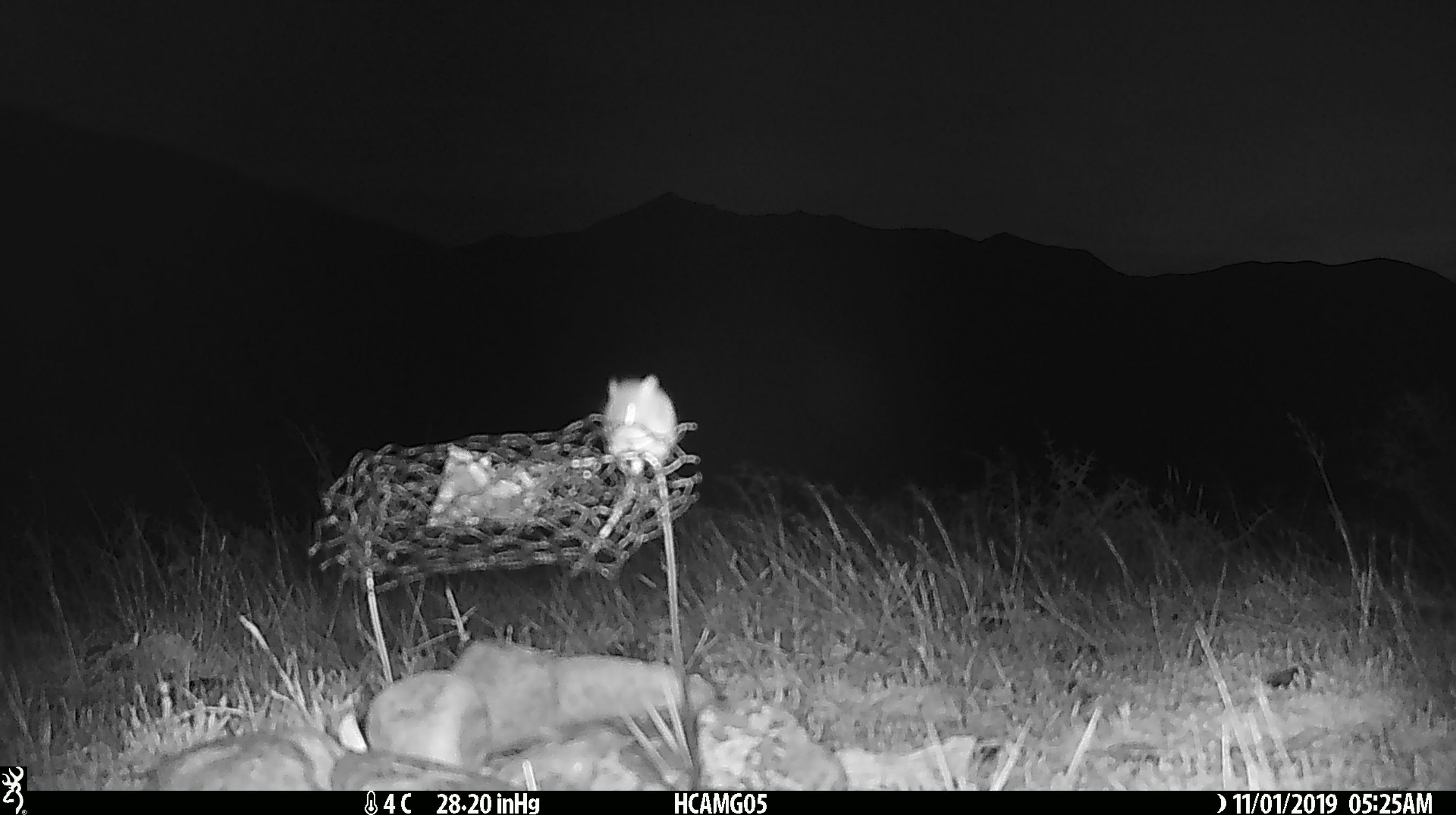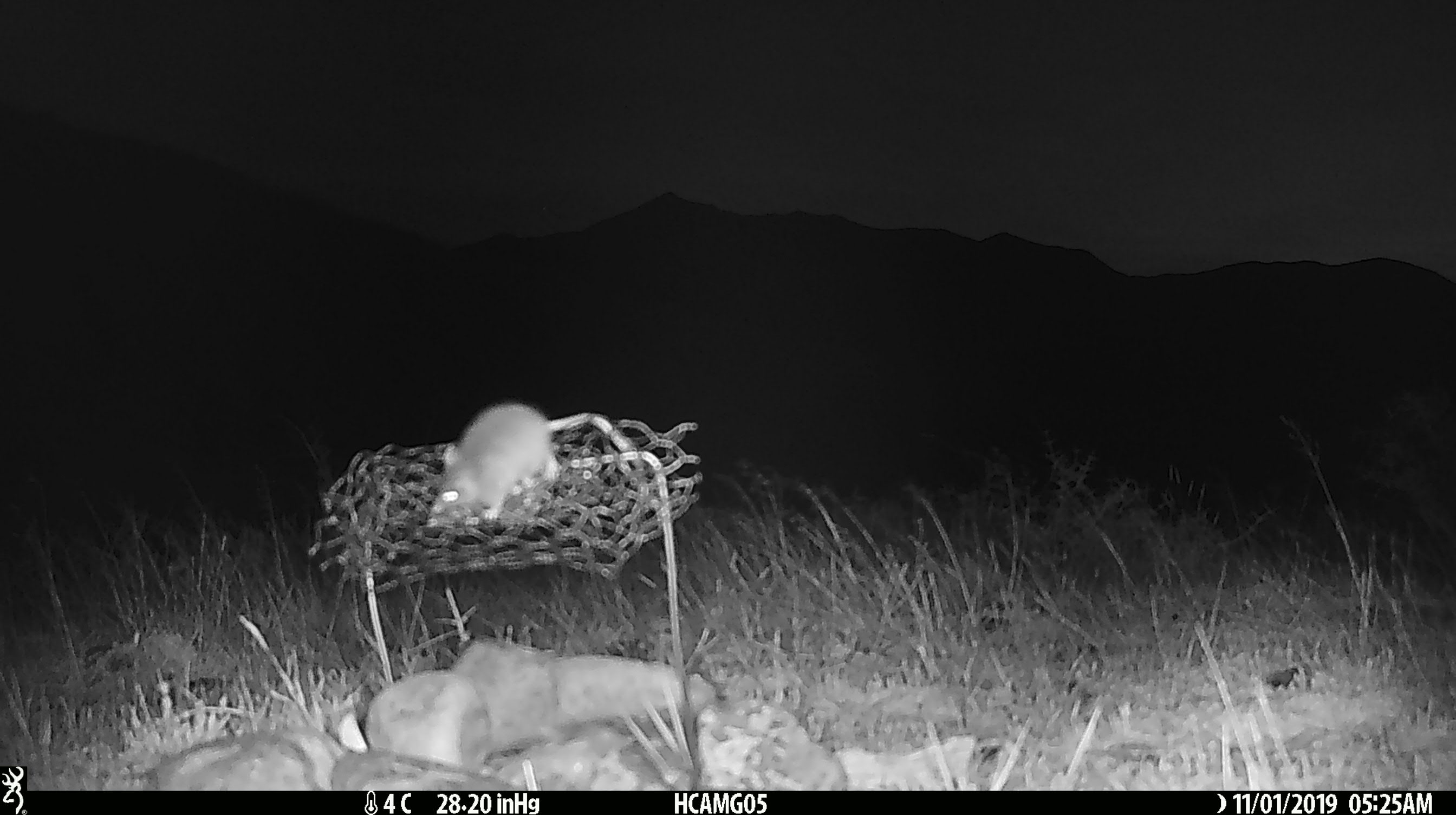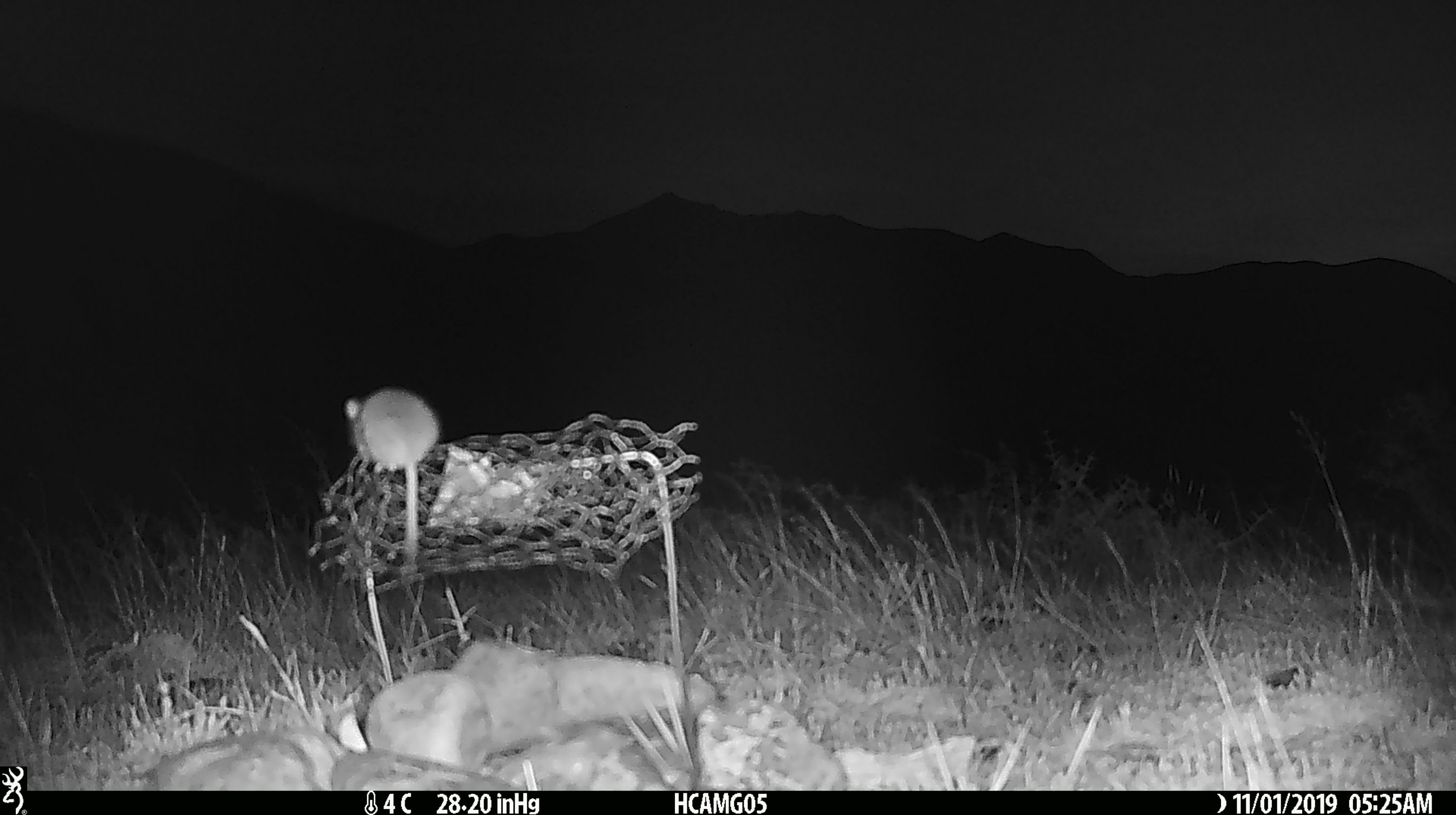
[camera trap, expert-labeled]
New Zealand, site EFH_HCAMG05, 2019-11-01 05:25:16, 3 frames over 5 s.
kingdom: Animalia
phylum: Chordata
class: Mammalia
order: Rodentia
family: Muridae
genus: Mus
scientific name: Mus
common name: mouse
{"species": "mouse (Mus)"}